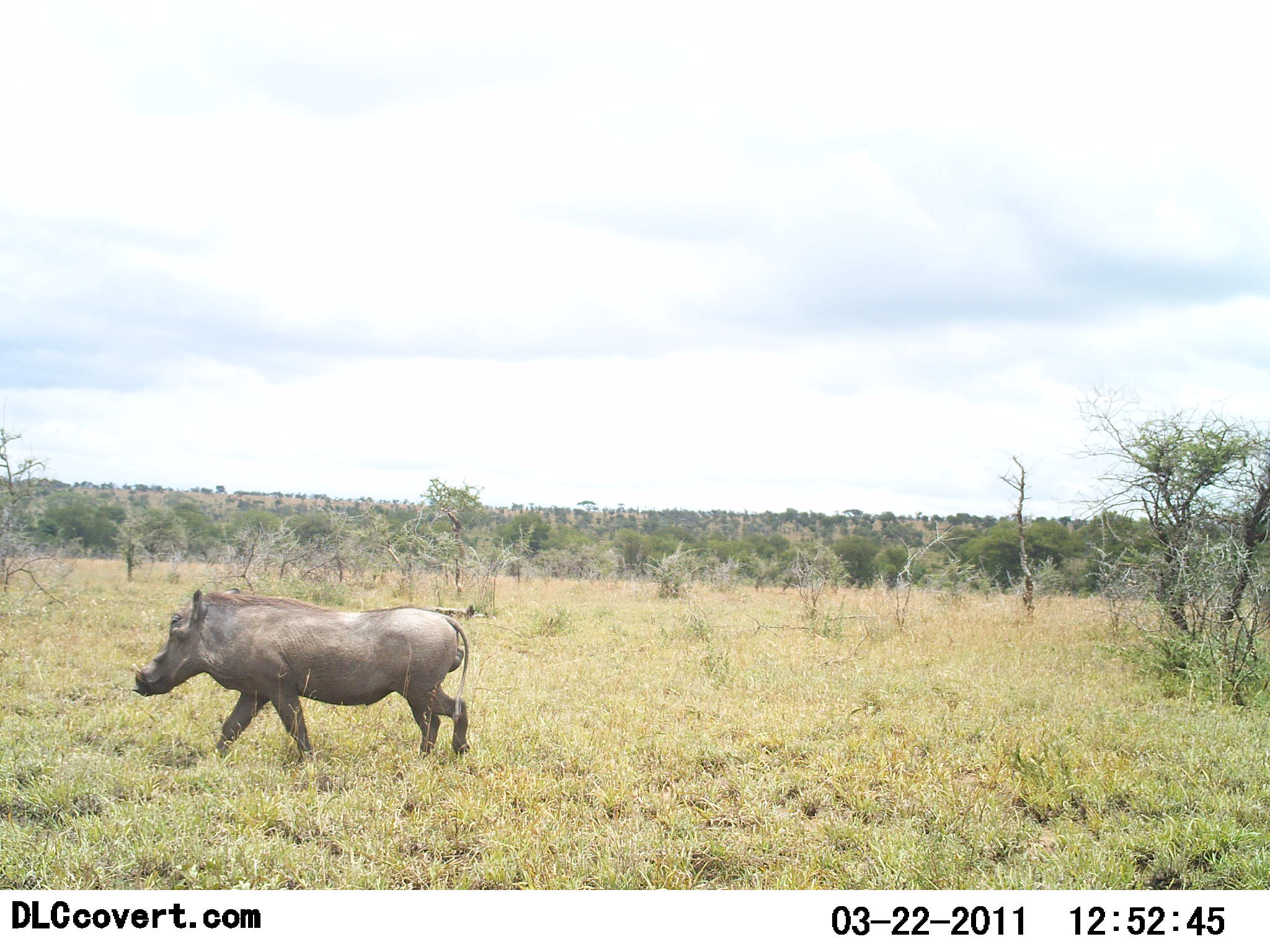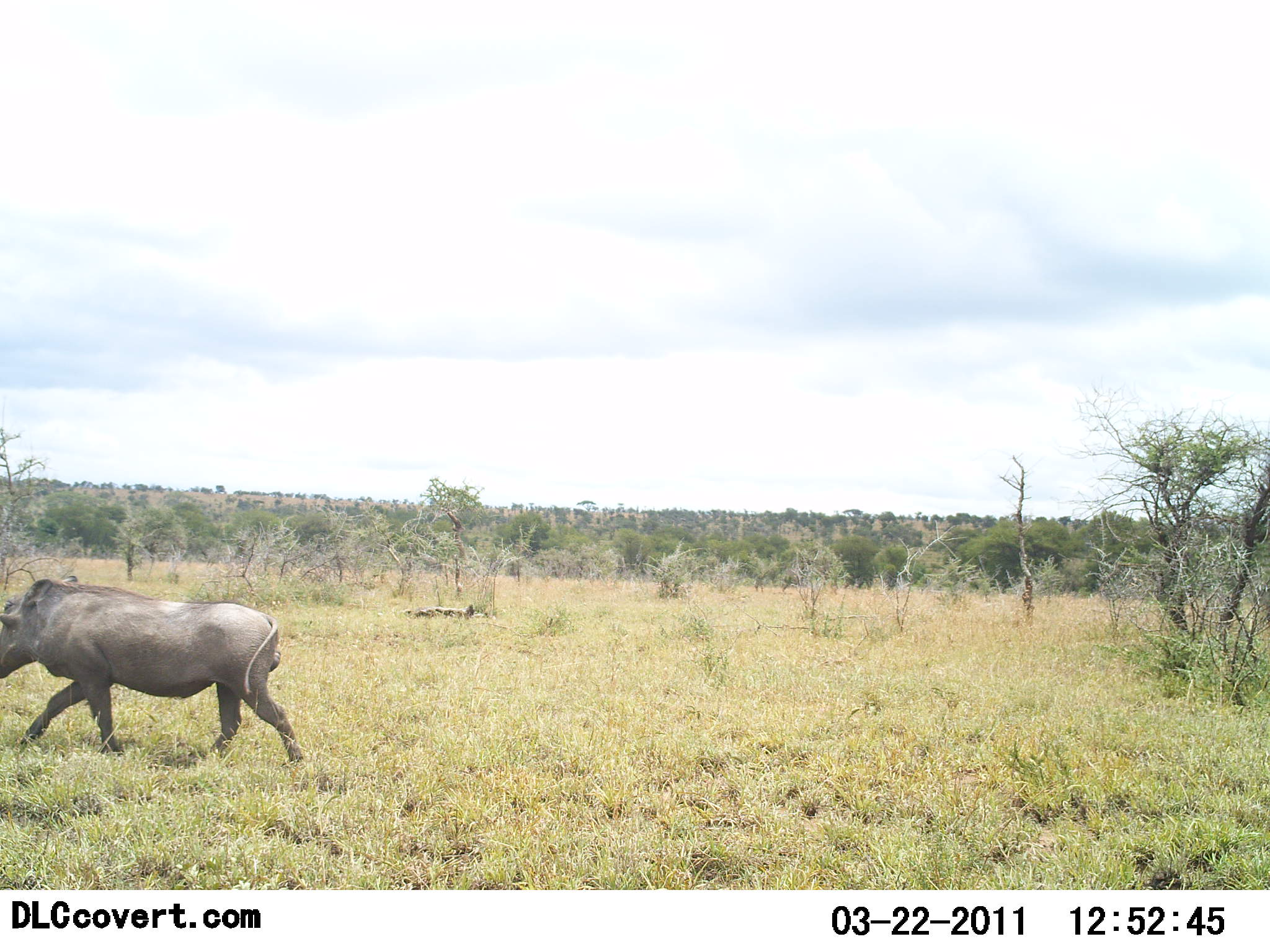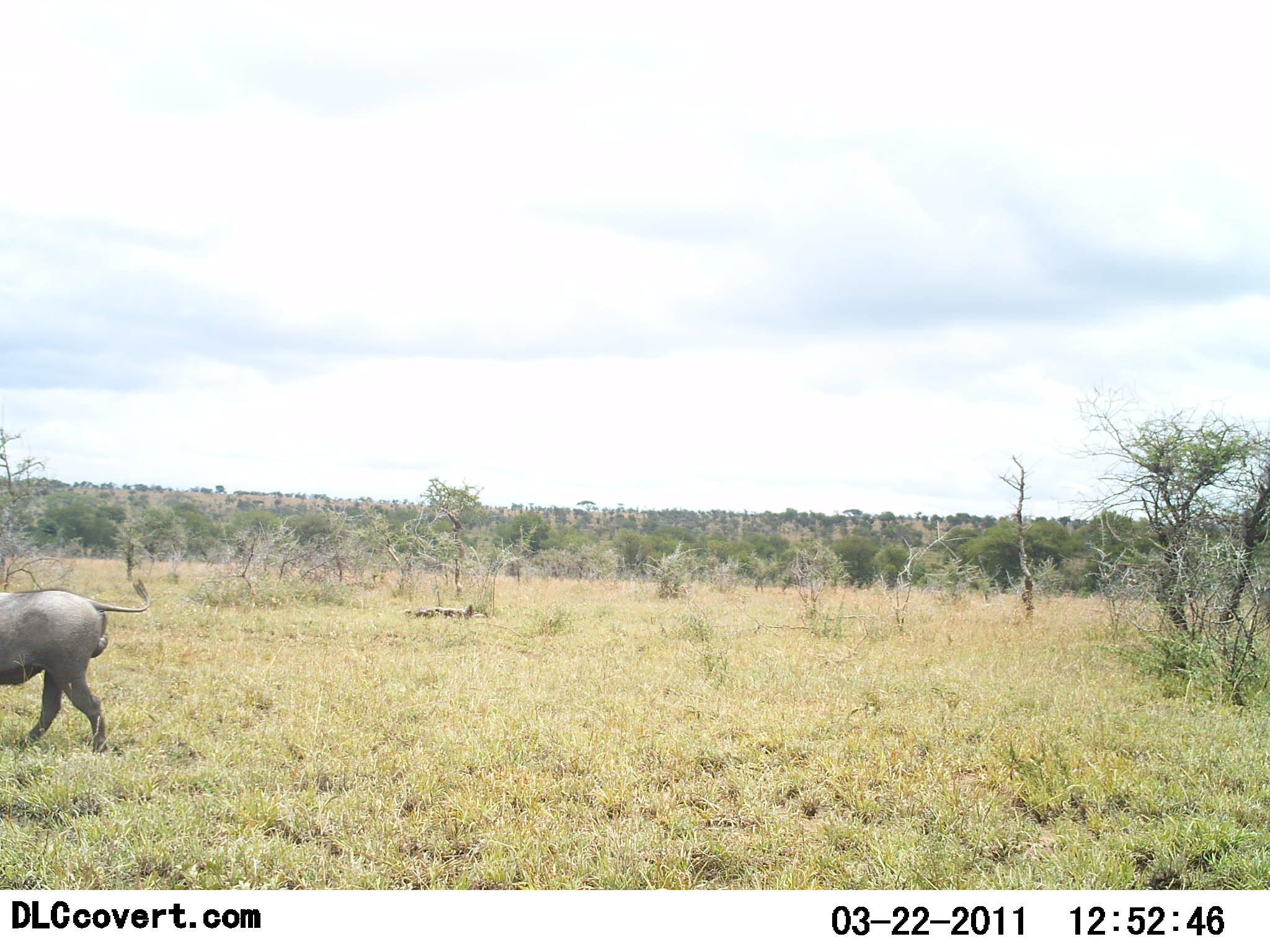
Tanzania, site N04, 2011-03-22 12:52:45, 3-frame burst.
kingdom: Animalia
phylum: Chordata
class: Mammalia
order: Artiodactyla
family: Suidae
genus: Phacochoerus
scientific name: Phacochoerus africanus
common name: warthog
Warthog (Phacochoerus africanus), count 1. Behavior (volunteer vote fractions): standing 0%, resting 0%, moving 100%, interacting 0%. Young present (vote fraction): 0%. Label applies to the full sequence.